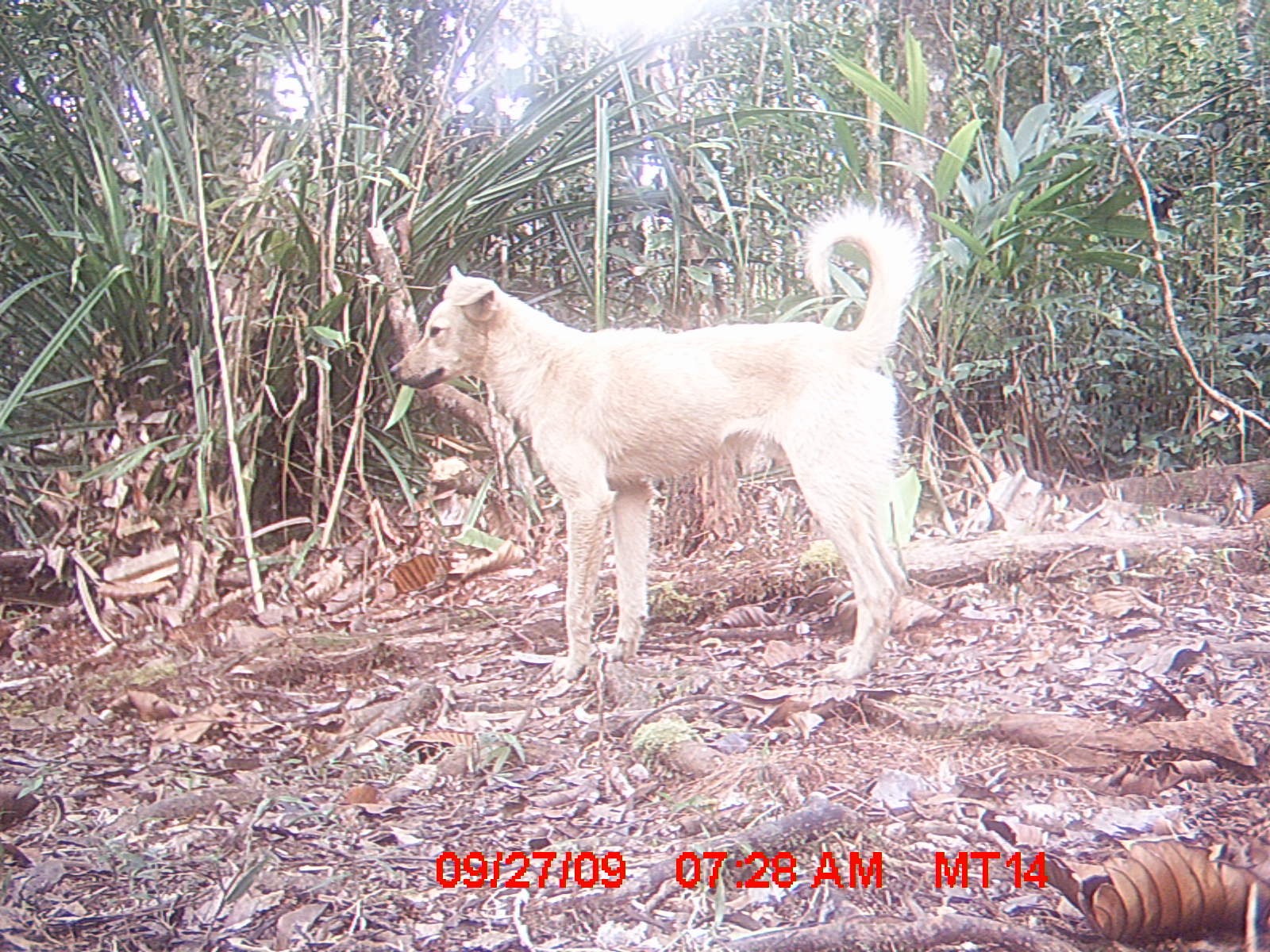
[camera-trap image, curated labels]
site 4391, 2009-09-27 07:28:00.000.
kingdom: Animalia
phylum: Chordata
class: Mammalia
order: Carnivora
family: Canidae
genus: Canis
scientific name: Canis familiaris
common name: domestic dog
Canis familiaris (domestic dog), count 1.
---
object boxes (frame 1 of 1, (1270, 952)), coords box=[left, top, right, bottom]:
canis familiaris: box=[388, 194, 927, 684]